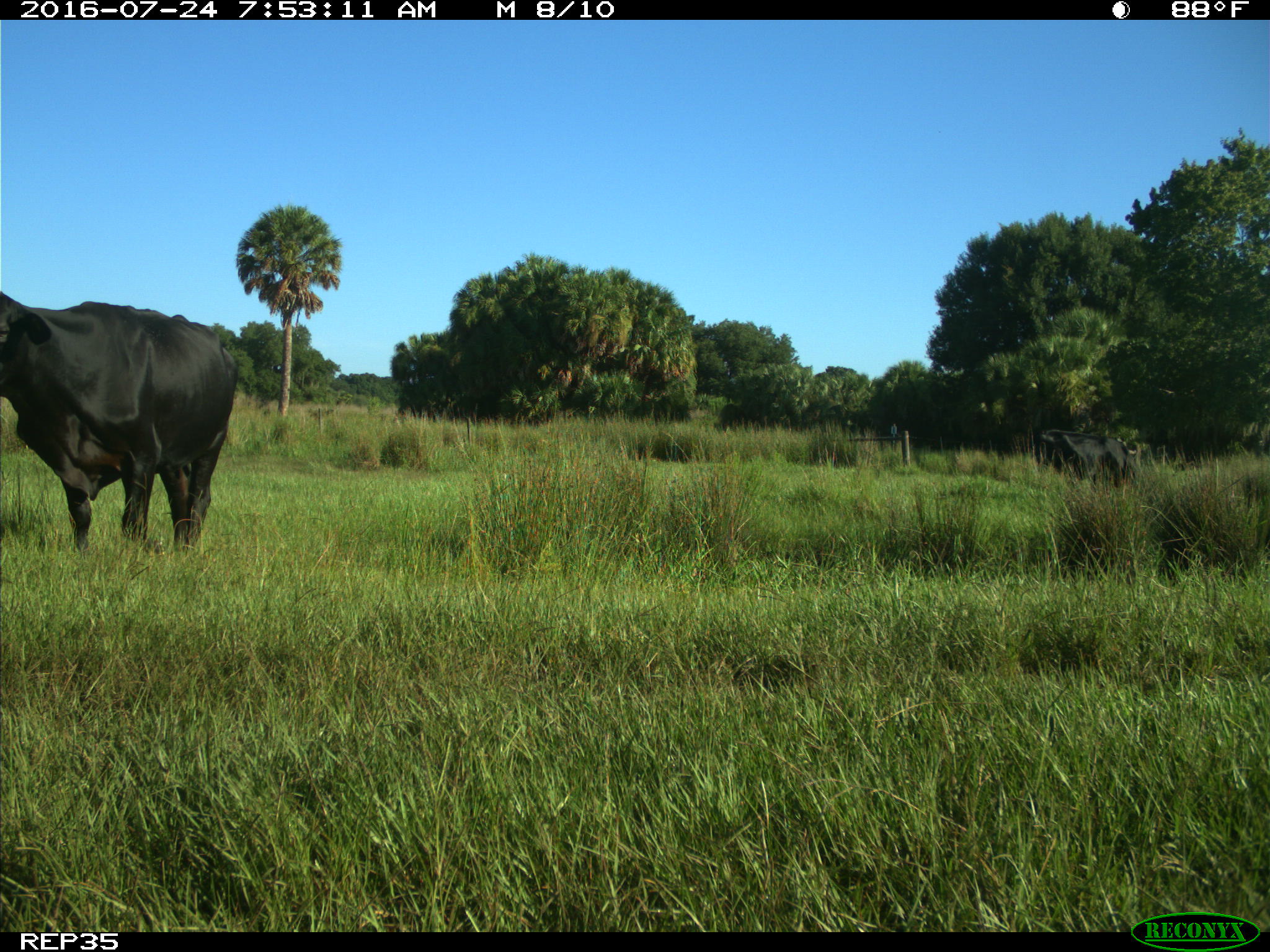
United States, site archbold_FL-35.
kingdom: Animalia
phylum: Chordata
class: Mammalia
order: Artiodactyla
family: Bovidae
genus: Bos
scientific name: Bos taurus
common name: domestic cow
Bos taurus (domestic cow).